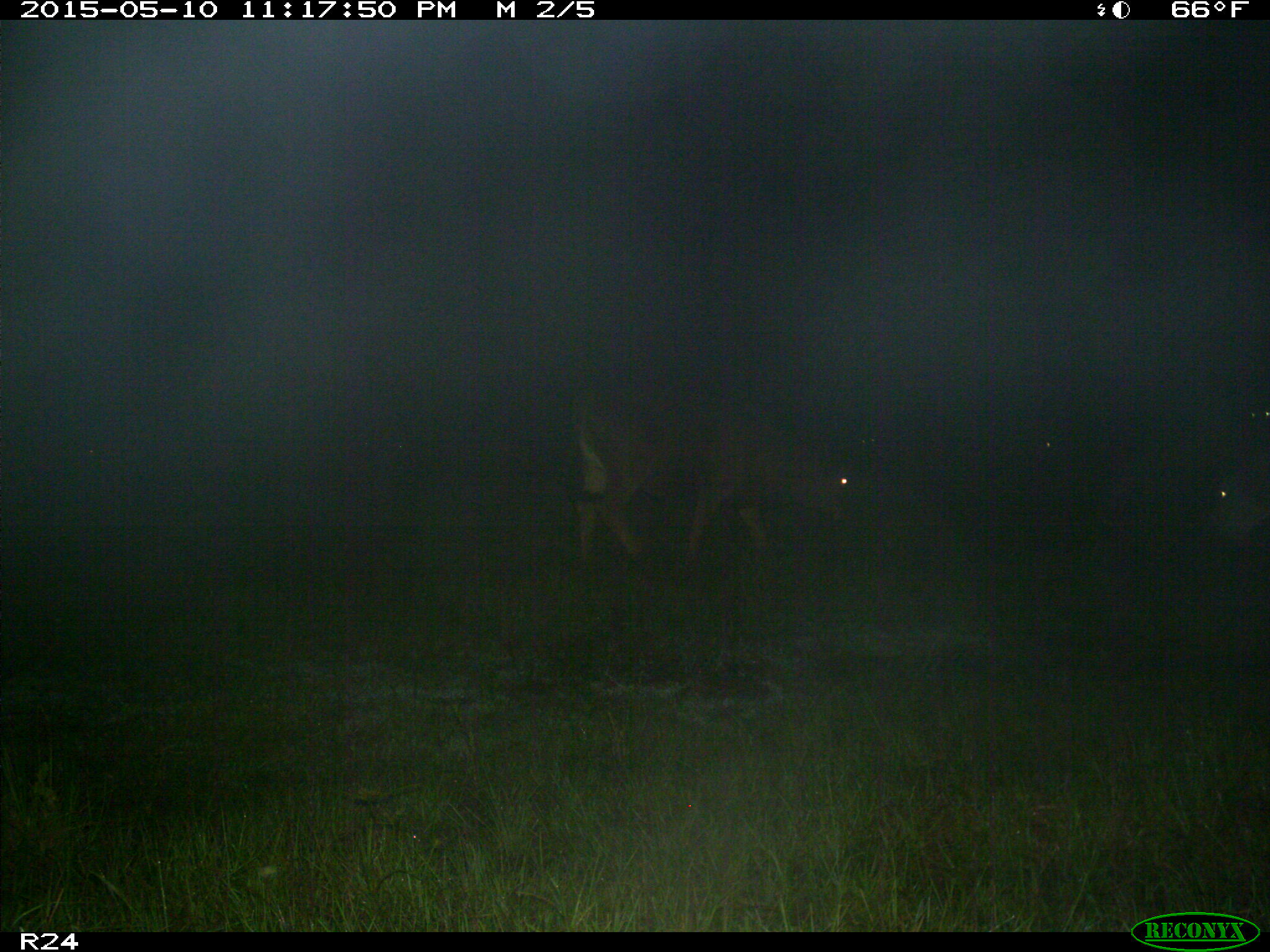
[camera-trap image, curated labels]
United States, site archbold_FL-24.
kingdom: Animalia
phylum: Chordata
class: Mammalia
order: Artiodactyla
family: Bovidae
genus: Bos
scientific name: Bos taurus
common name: domestic cow